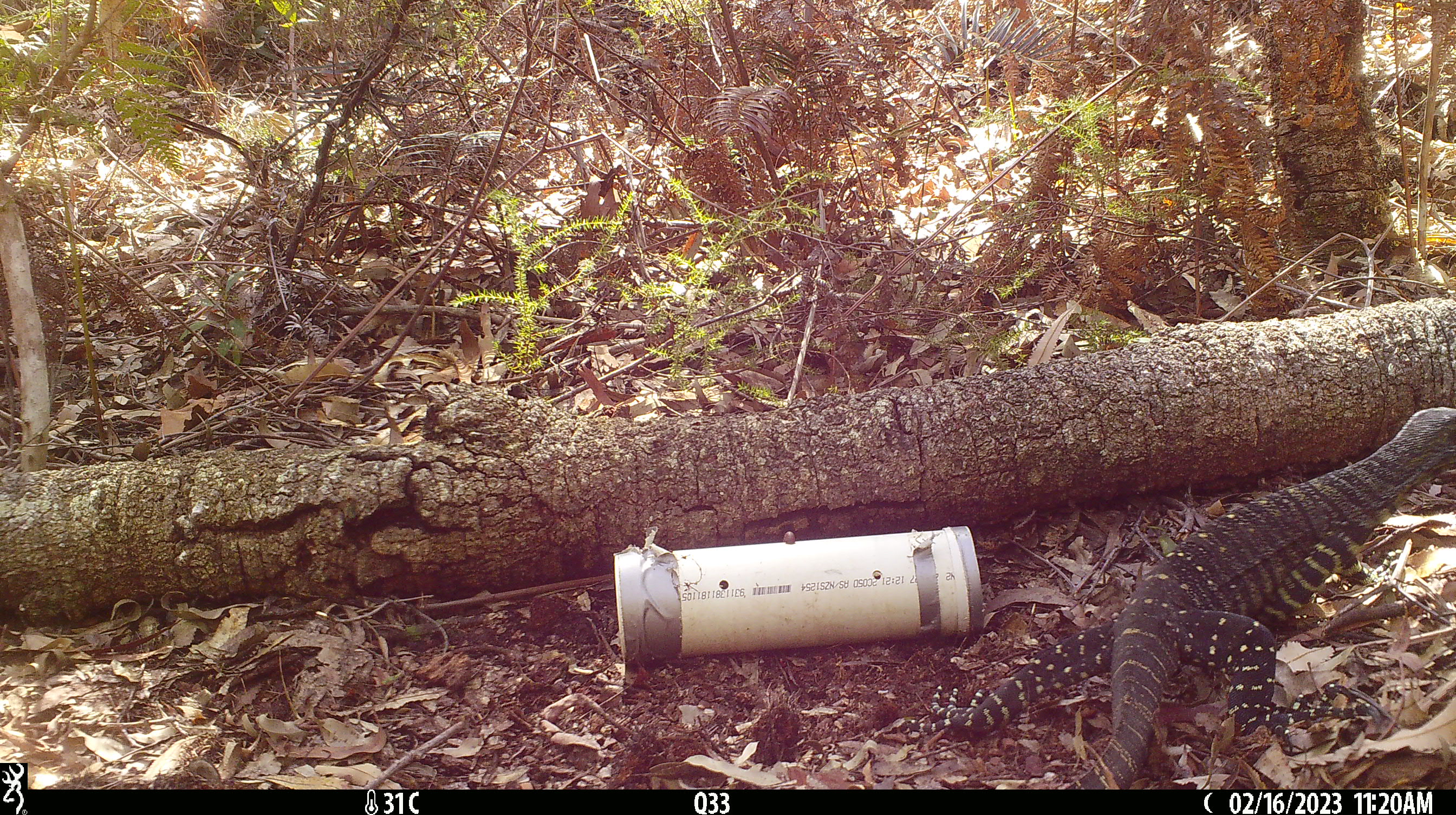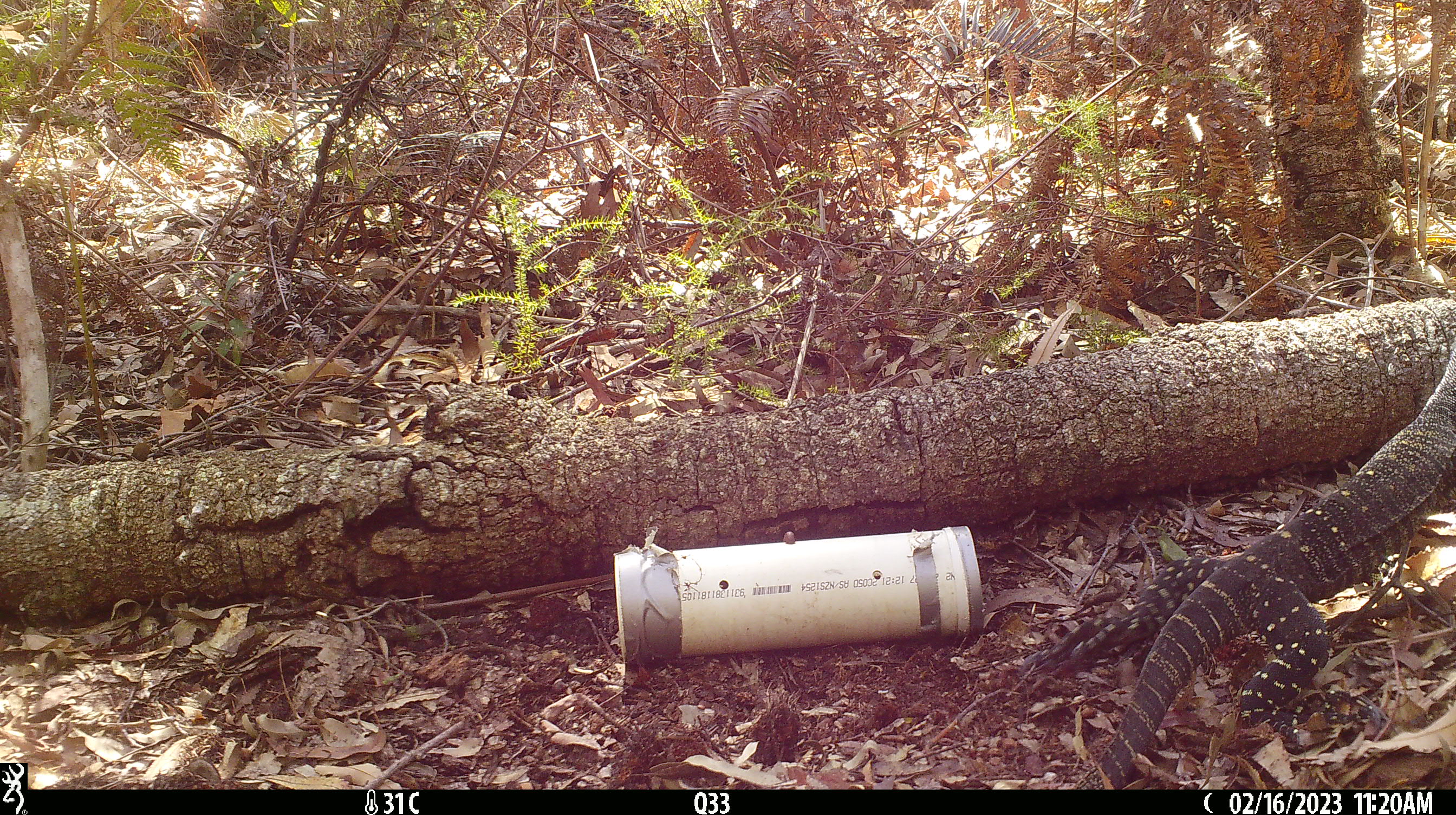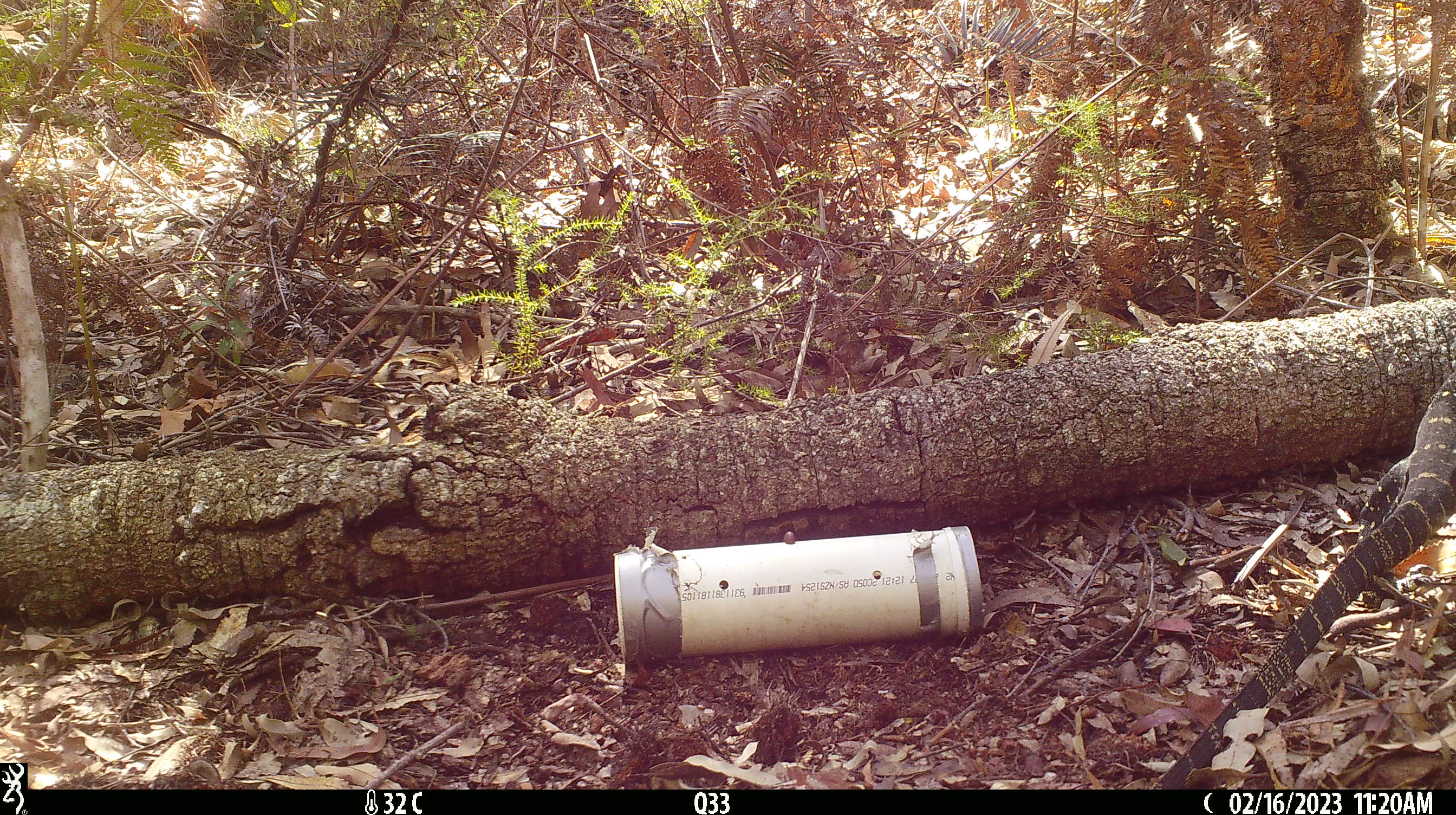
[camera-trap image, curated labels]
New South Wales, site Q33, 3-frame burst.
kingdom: Animalia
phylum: Chordata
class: Reptilia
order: Squamata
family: Varanidae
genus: Varanus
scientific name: Varanus varius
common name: lace monitor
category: goanna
Goanna (lace monitor) (Varanus varius).